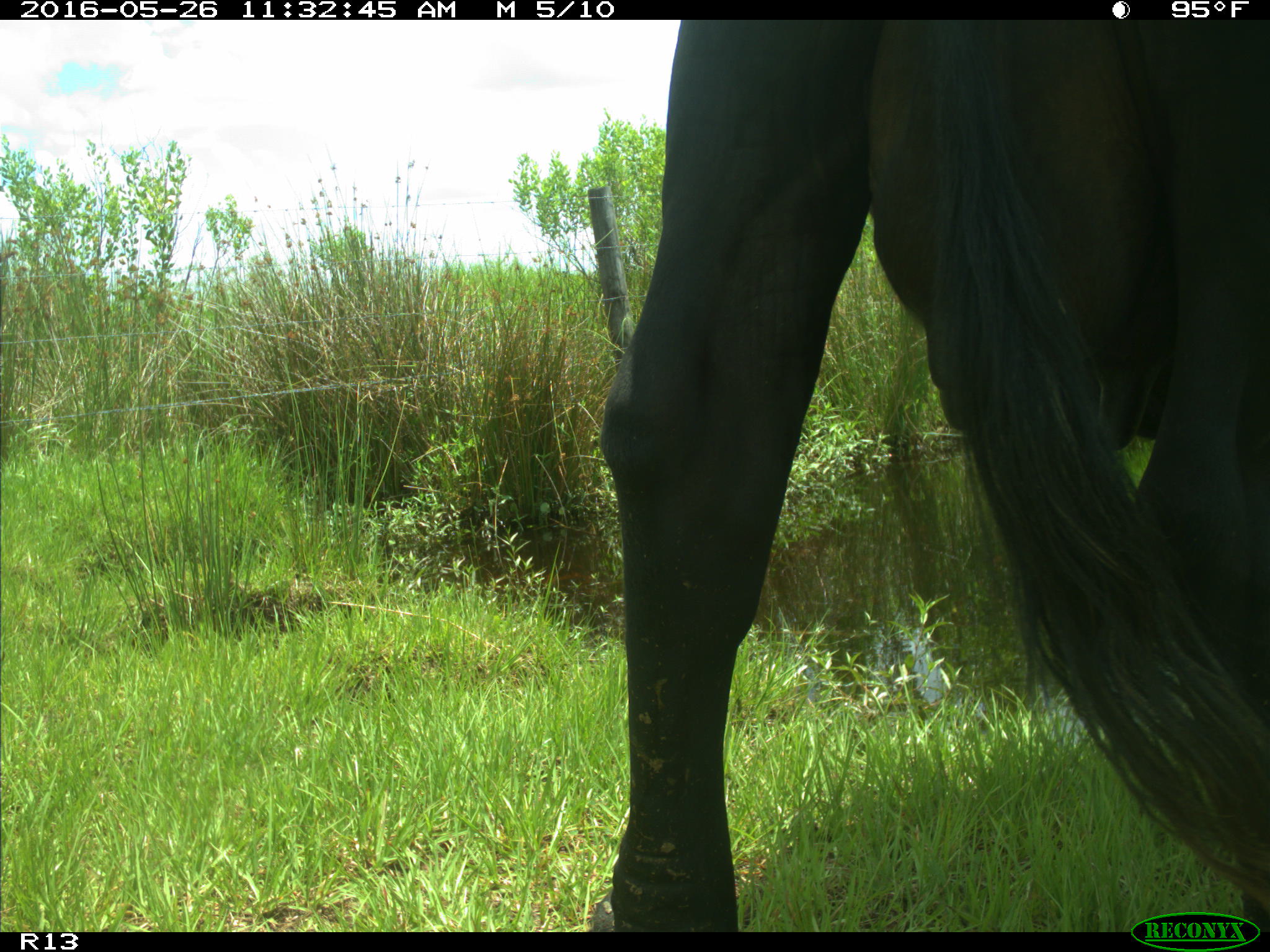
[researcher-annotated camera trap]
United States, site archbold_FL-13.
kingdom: Animalia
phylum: Chordata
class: Mammalia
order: Artiodactyla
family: Bovidae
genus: Bos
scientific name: Bos taurus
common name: domestic cow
Bos taurus (domestic cow).